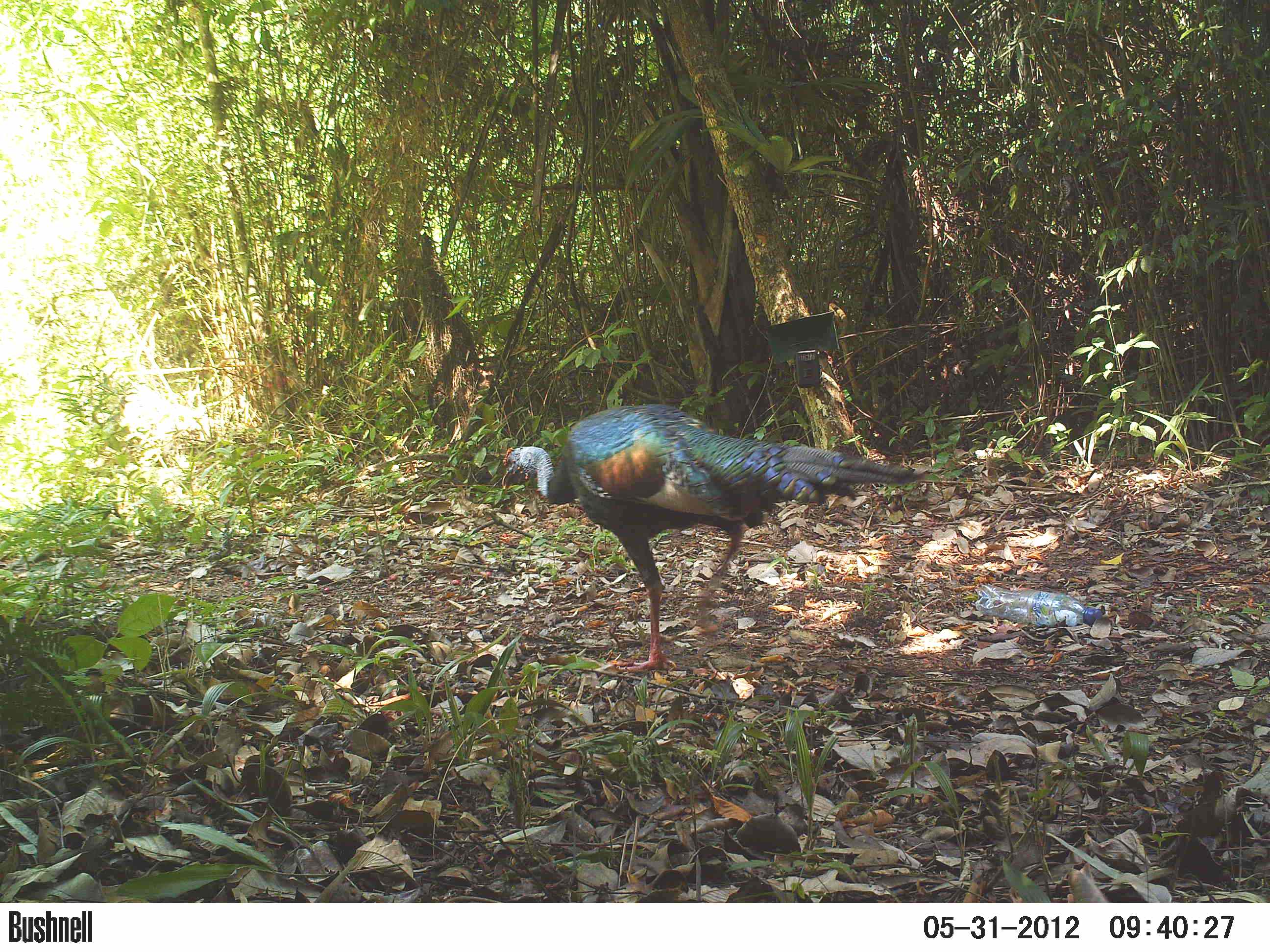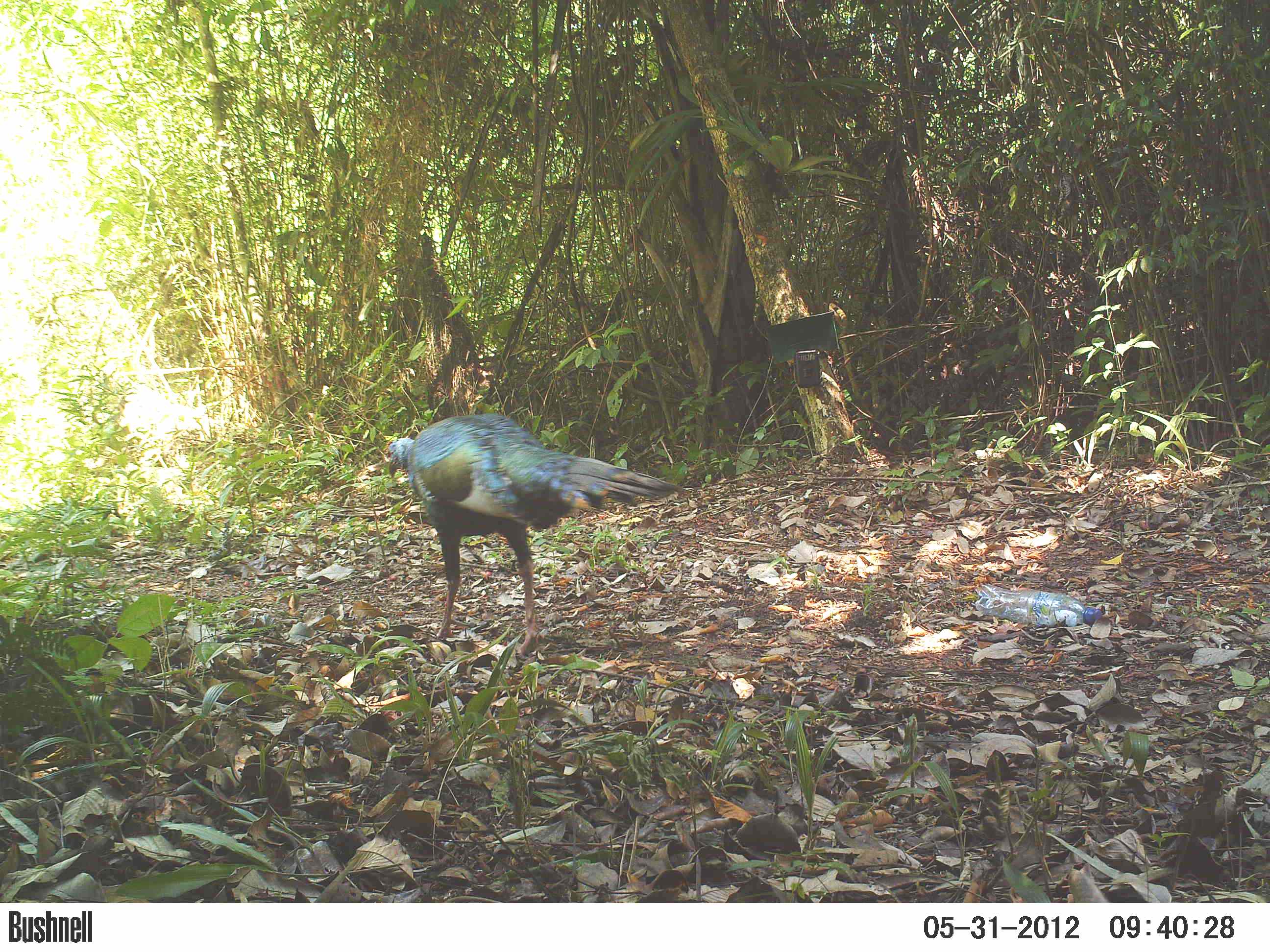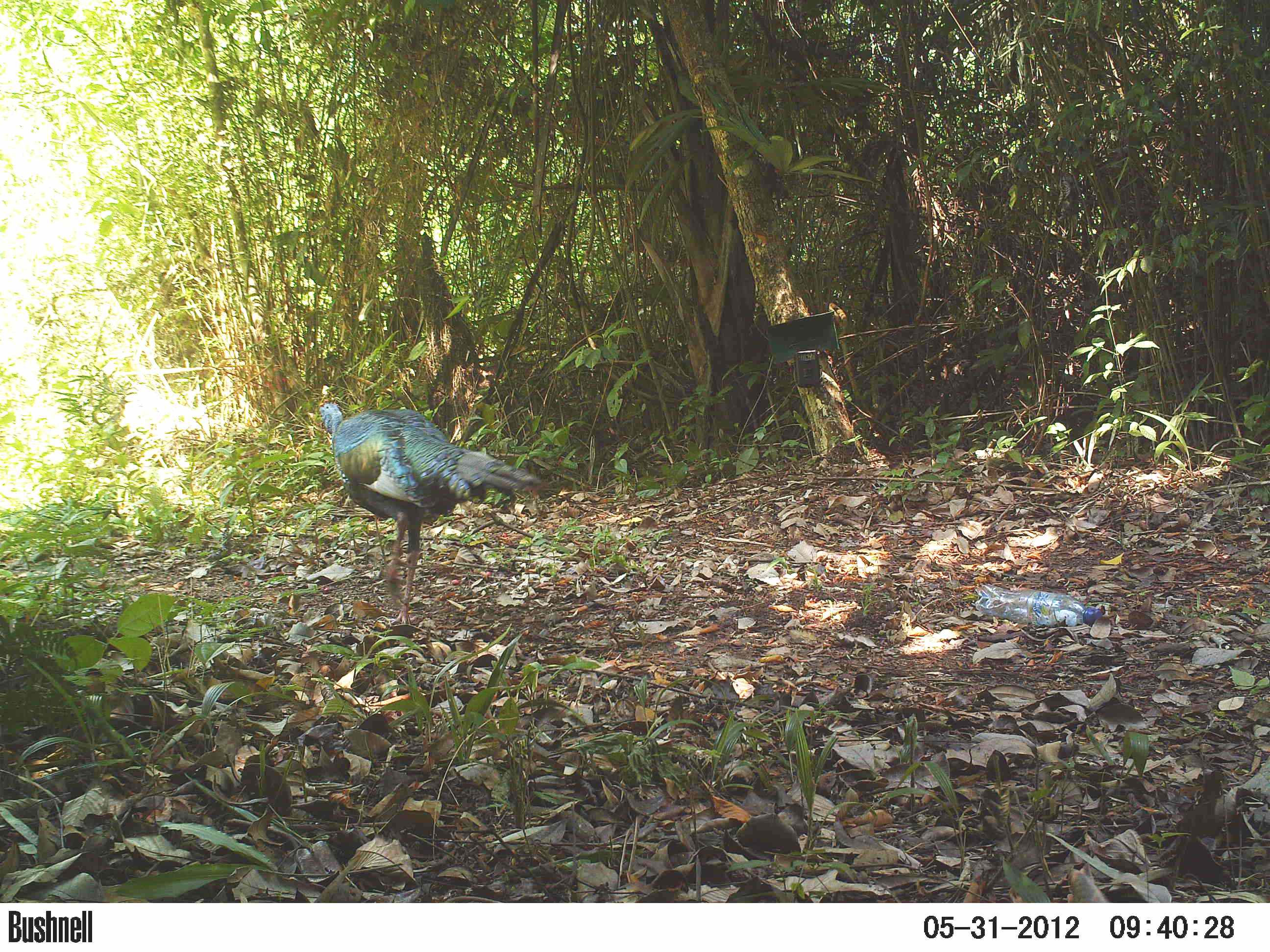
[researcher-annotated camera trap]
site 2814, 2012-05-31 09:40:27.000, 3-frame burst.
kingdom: Animalia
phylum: Chordata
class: Aves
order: Galliformes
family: Phasianidae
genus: Meleagris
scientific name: Meleagris ocellata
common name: ocellated turkey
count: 1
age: adult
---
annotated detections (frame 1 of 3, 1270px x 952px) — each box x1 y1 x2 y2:
meleagris ocellata: 500 402 921 673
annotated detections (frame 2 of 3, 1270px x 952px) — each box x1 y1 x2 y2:
meleagris ocellata: 382 411 684 661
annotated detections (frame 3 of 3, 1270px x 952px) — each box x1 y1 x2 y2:
meleagris ocellata: 310 397 545 625